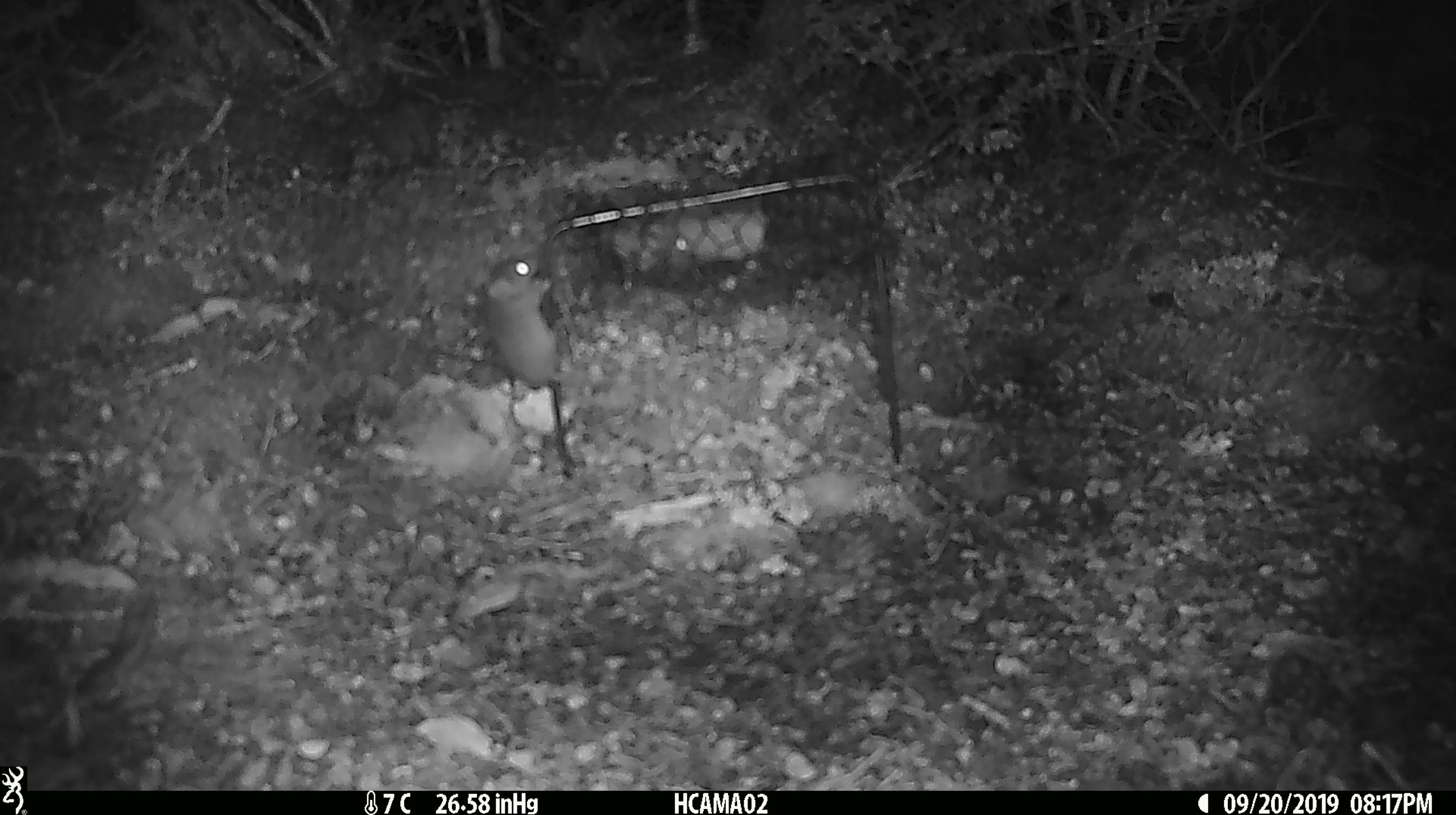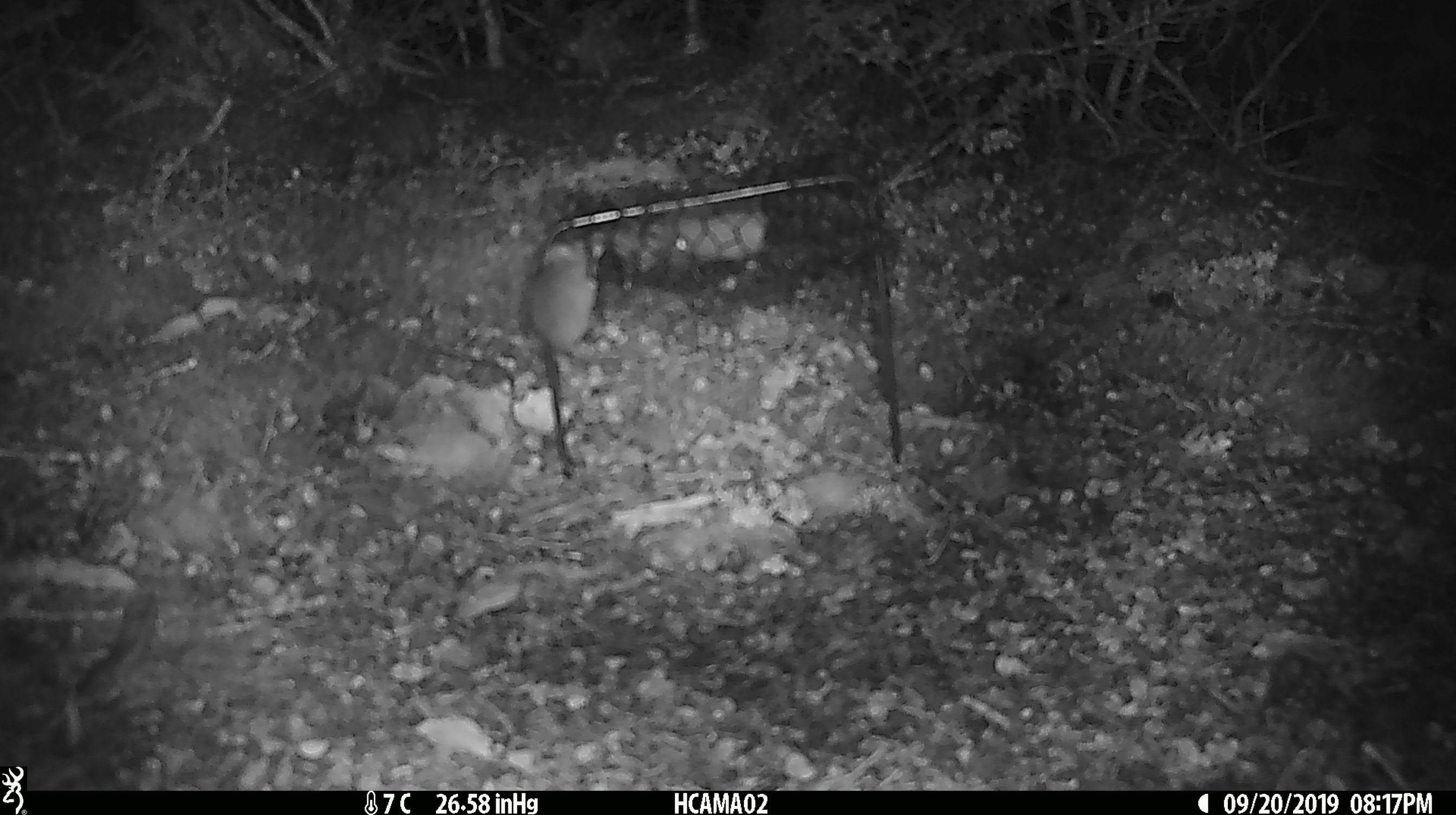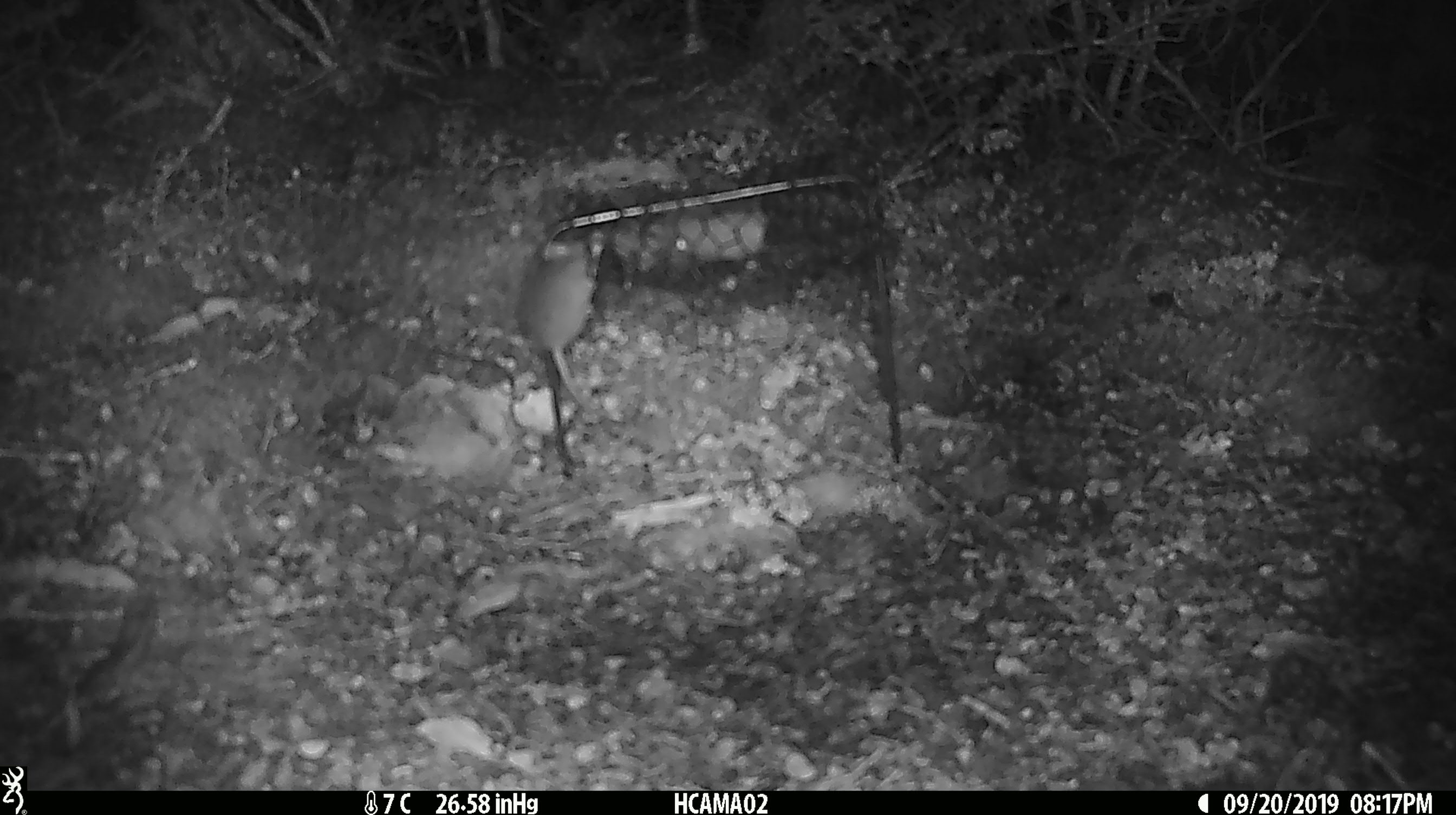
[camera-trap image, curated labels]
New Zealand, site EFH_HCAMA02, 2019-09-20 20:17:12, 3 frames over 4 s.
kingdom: Animalia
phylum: Chordata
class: Mammalia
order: Rodentia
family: Muridae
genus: Mus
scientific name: Mus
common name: mouse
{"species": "mouse (Mus)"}